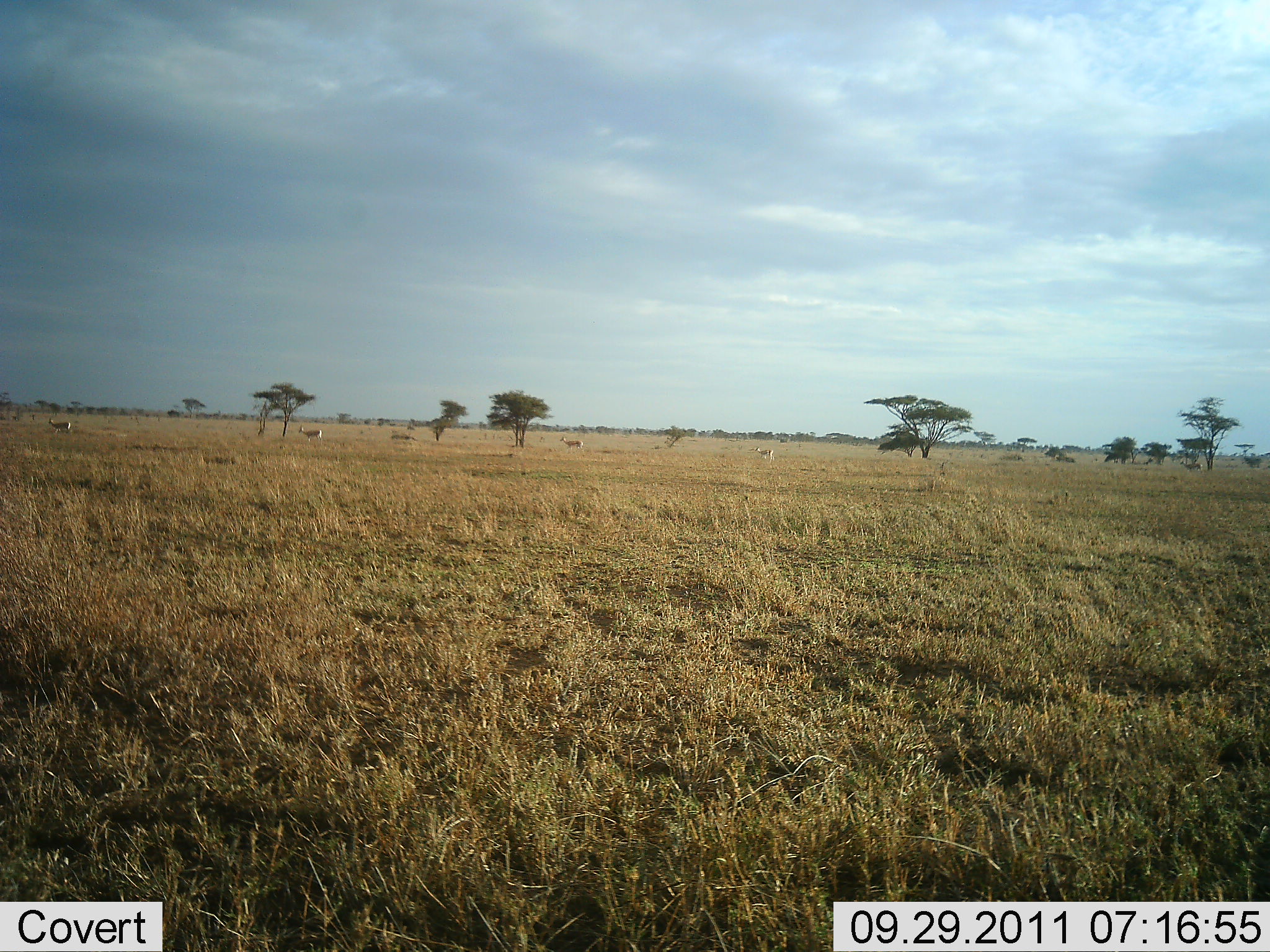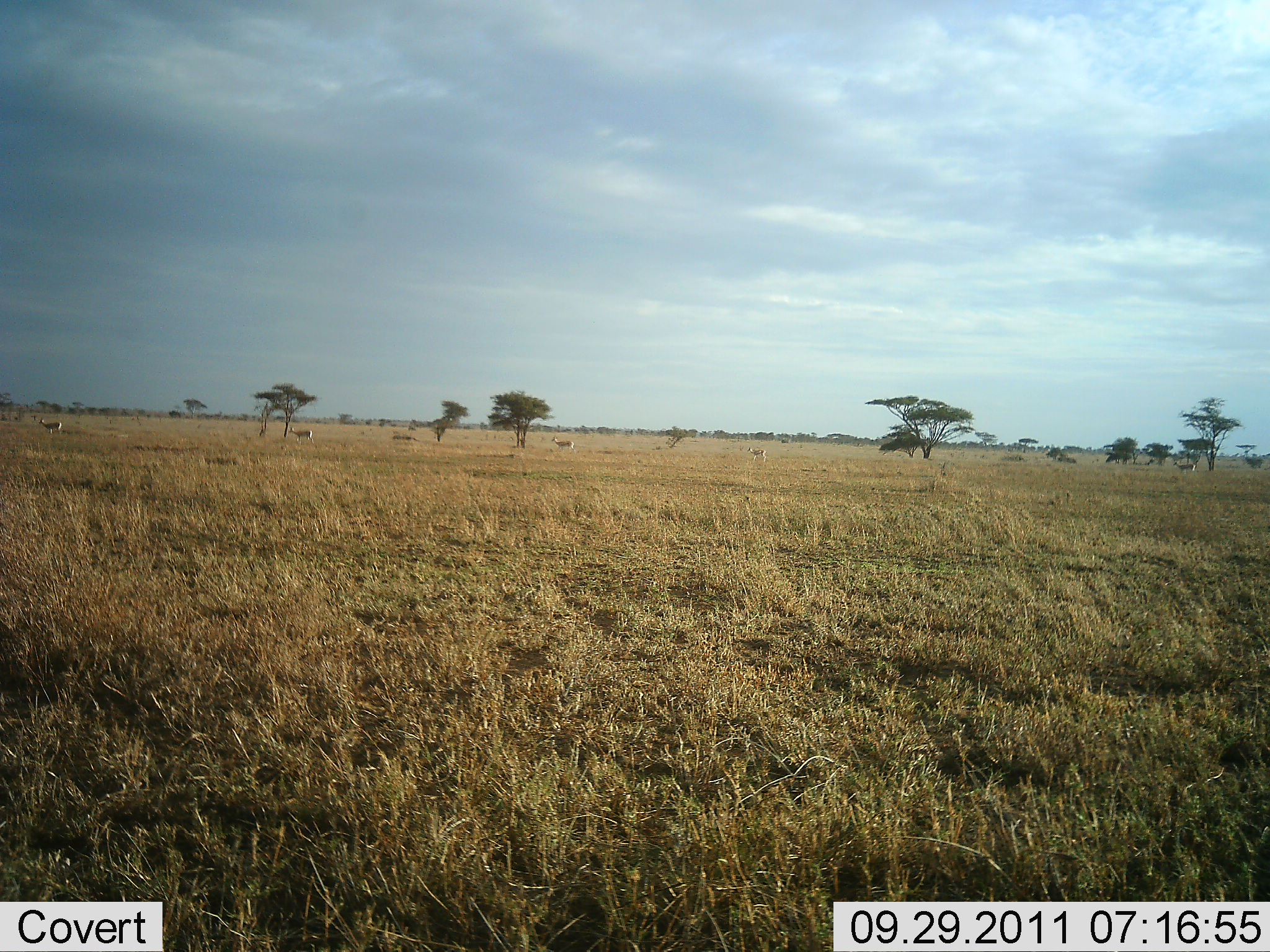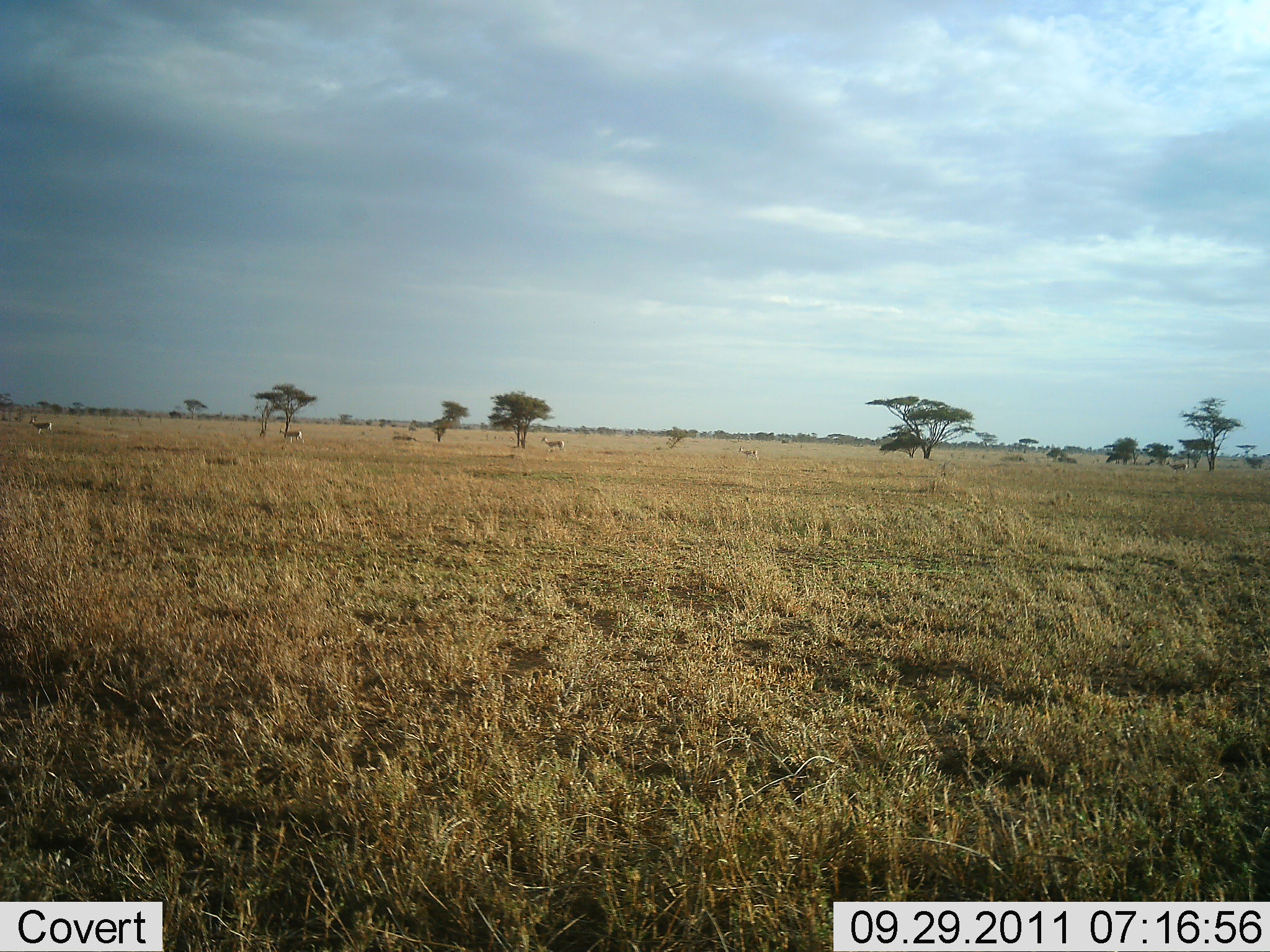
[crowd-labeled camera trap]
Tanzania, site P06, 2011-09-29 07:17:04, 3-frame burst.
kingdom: Animalia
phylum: Chordata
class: Mammalia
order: Artiodactyla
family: Bovidae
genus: Eudorcas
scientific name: Eudorcas thomsonii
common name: thomson's gazelle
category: gazellethomsons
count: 5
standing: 22%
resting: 0%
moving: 89%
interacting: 0%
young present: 0%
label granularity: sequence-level